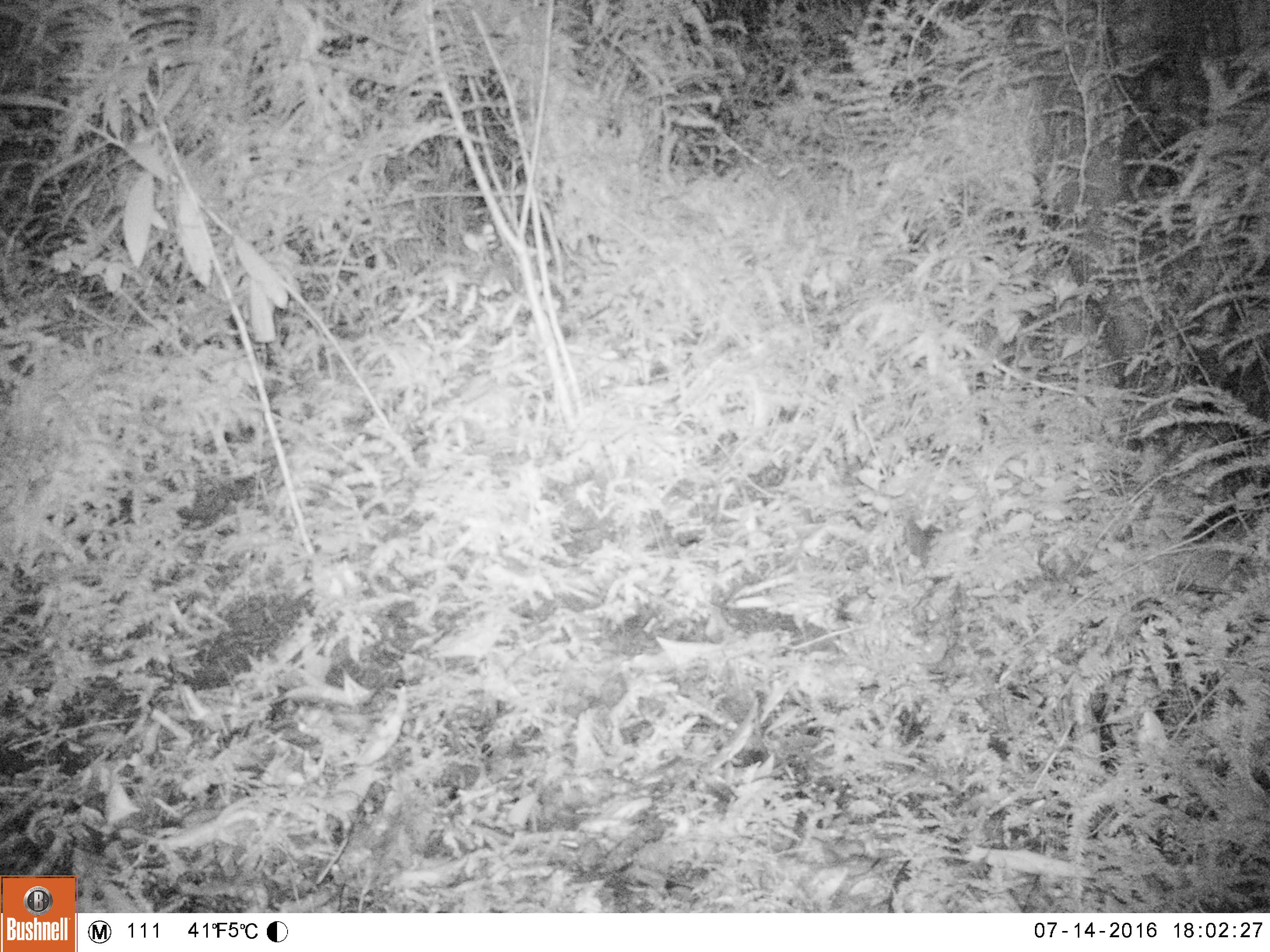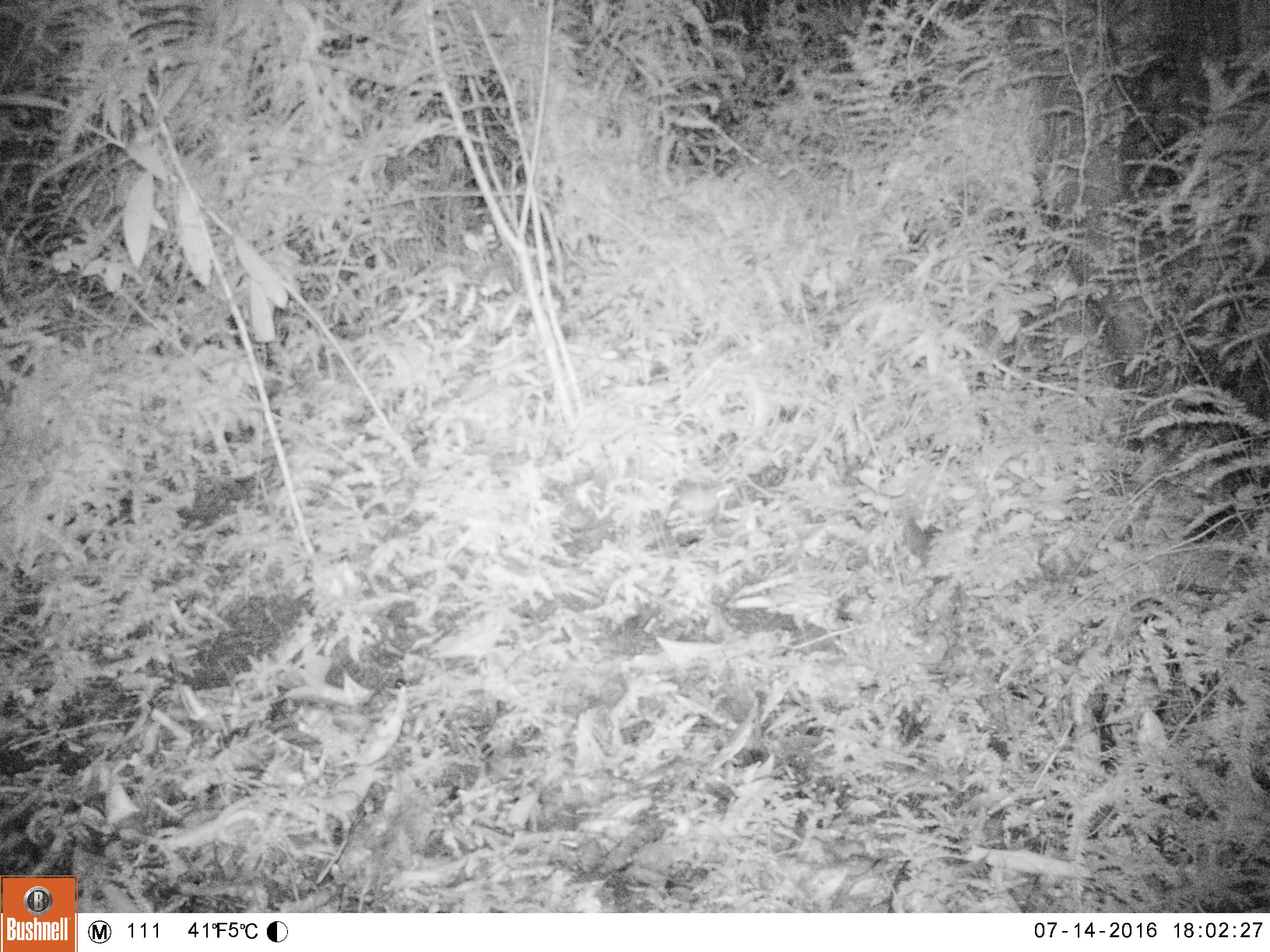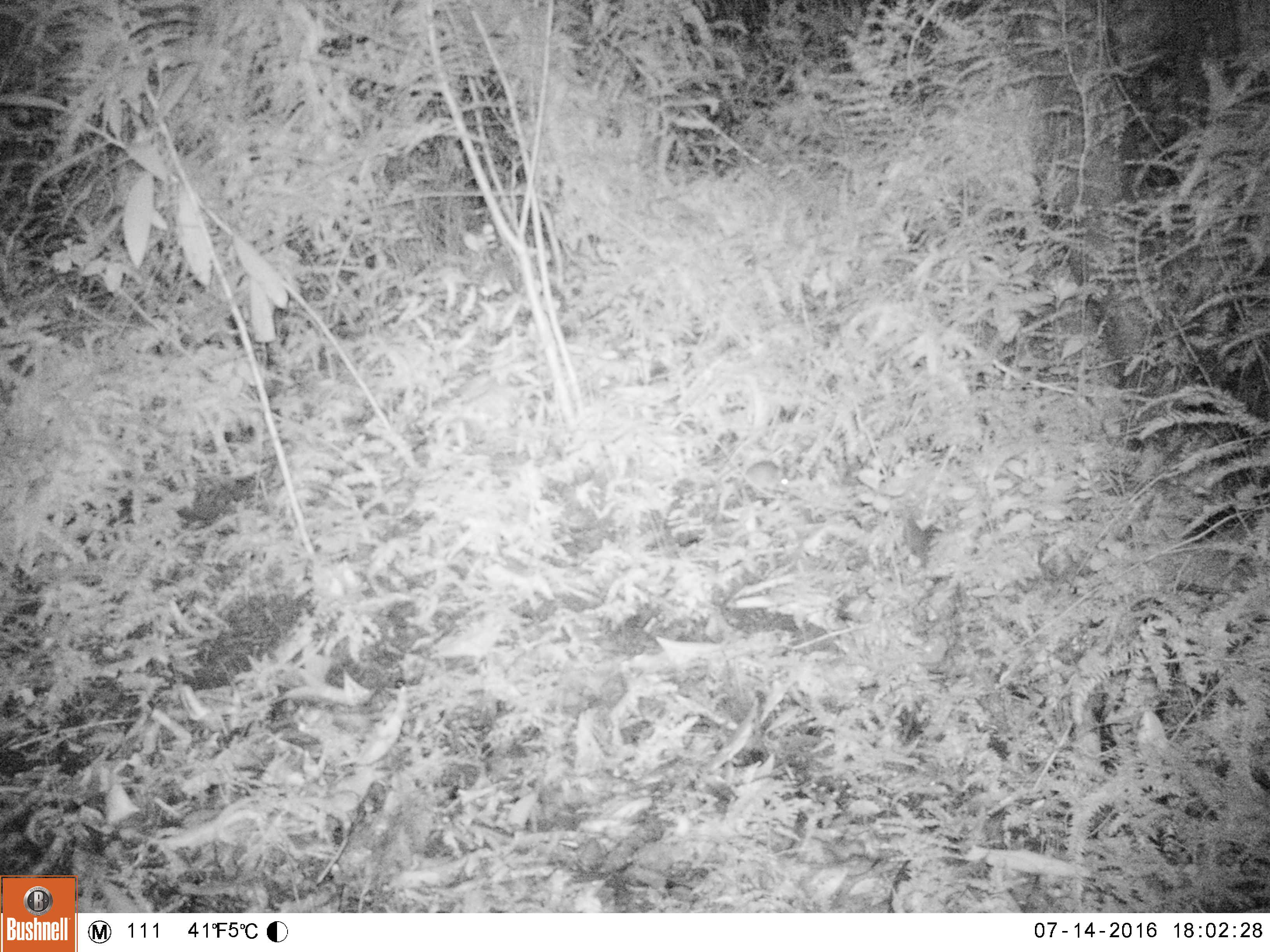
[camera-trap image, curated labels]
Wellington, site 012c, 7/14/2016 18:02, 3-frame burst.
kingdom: Animalia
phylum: Chordata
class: Mammalia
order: Rodentia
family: Muridae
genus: Mus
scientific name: Mus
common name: mouse